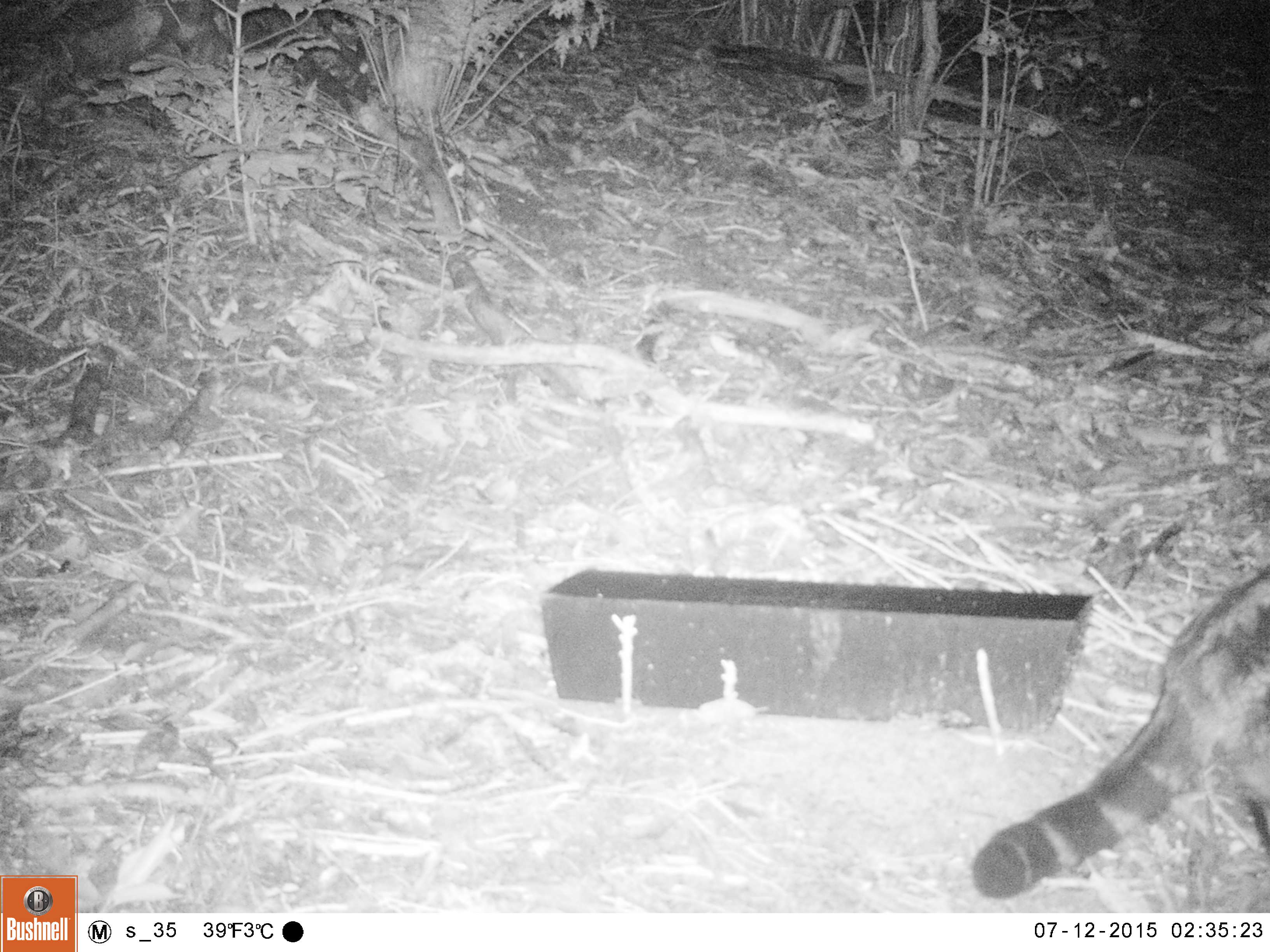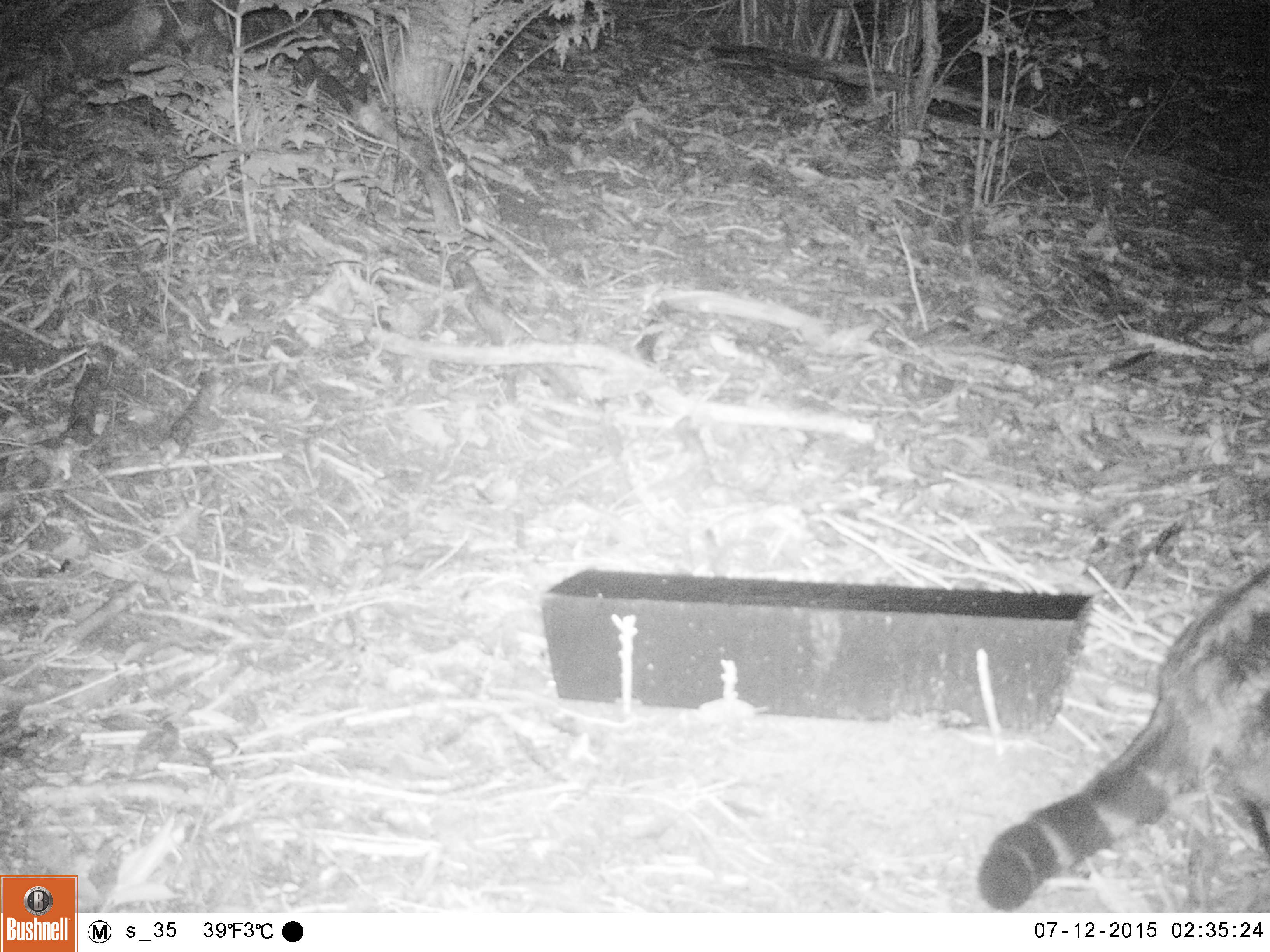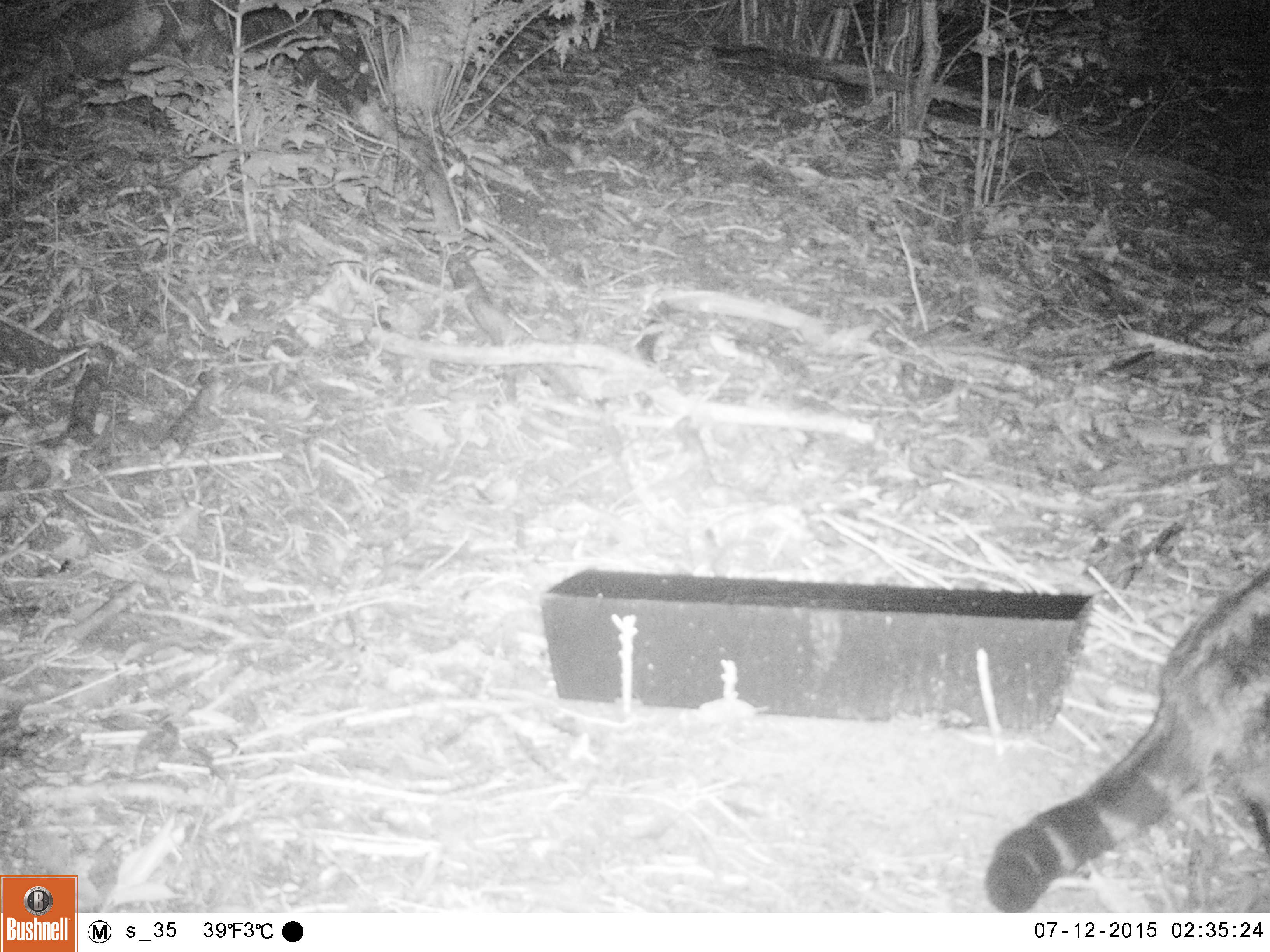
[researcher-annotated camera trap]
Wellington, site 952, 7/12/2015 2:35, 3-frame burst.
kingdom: Animalia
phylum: Chordata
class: Mammalia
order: Carnivora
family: Felidae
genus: Felis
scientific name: Felis catus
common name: cat